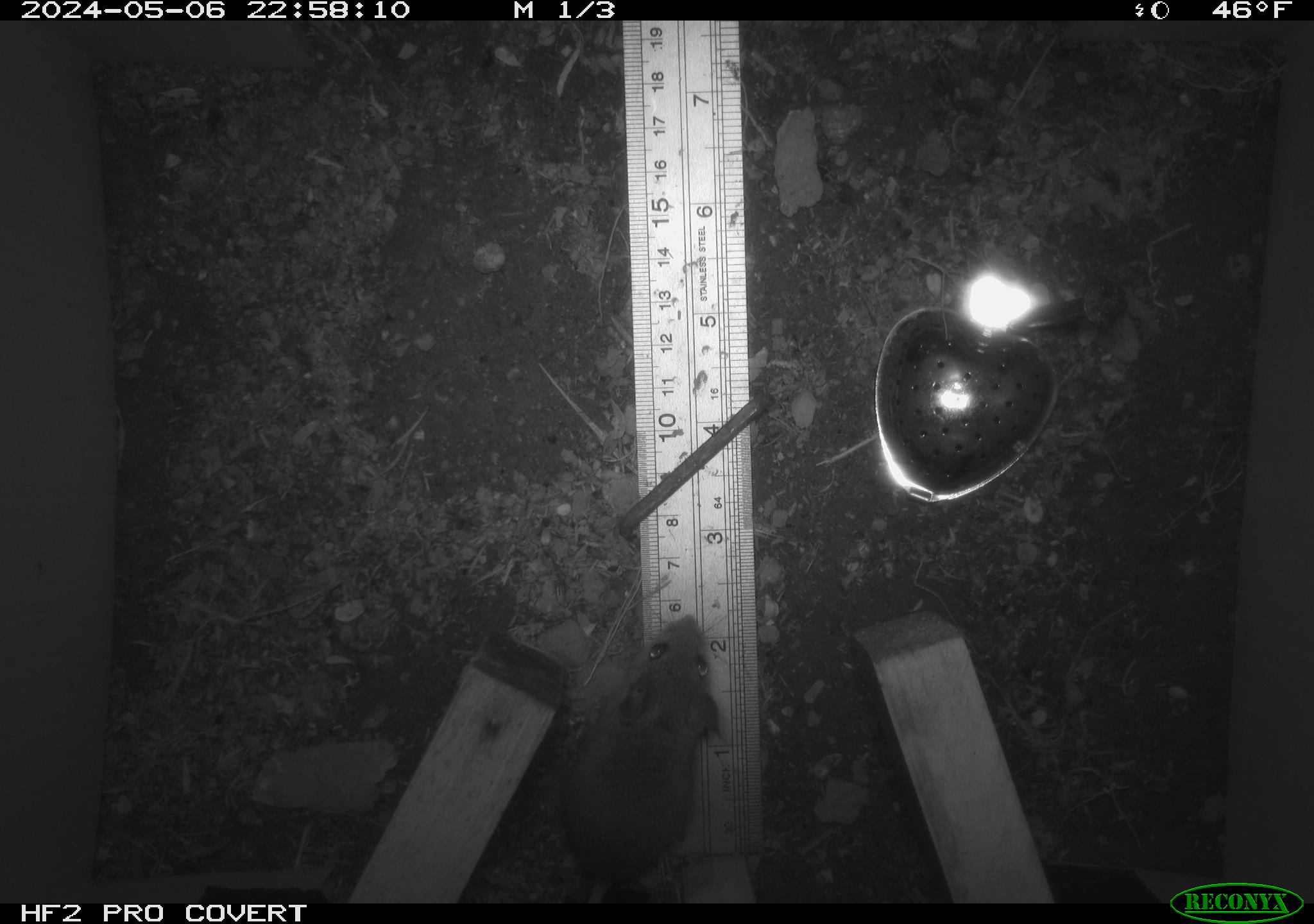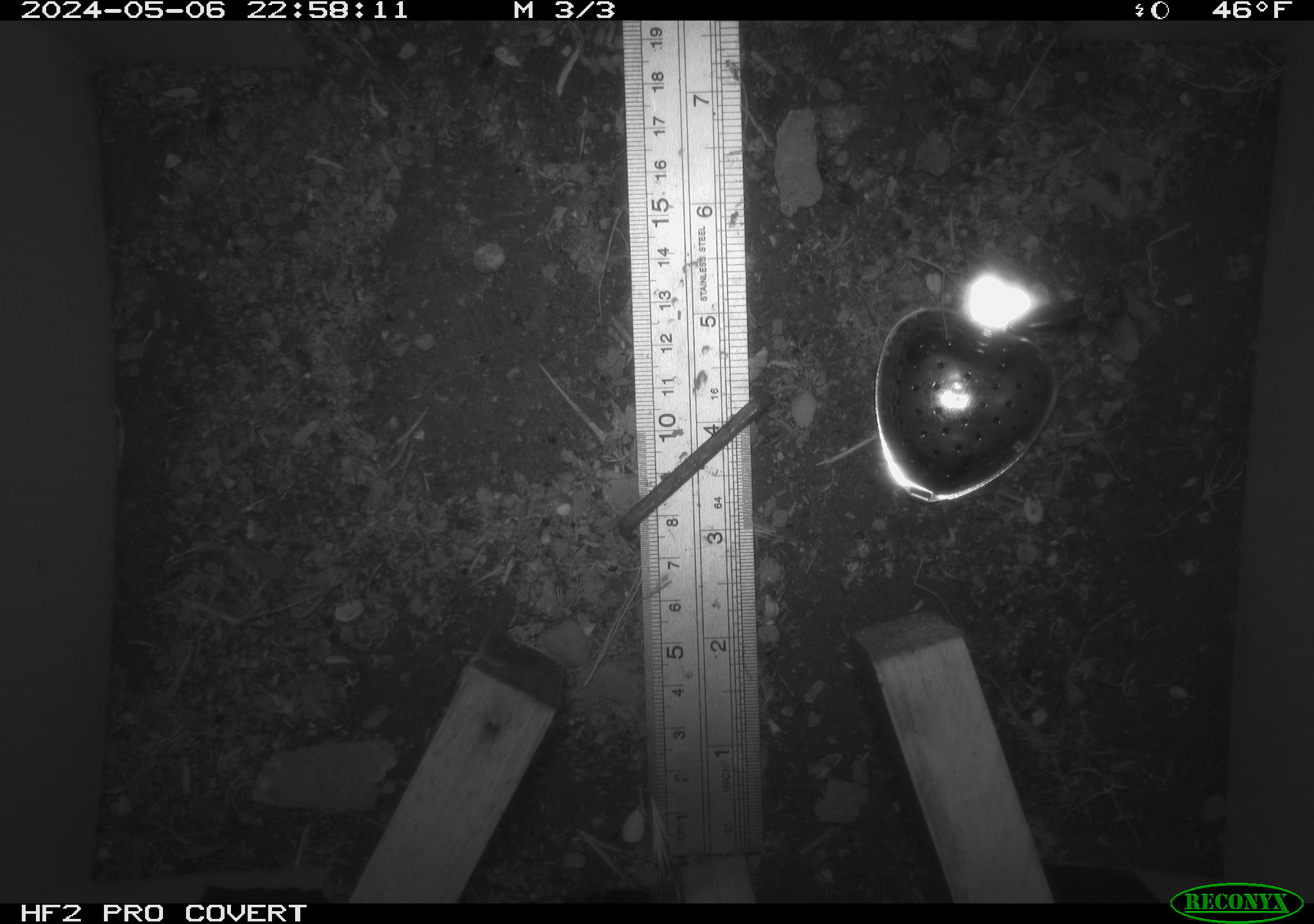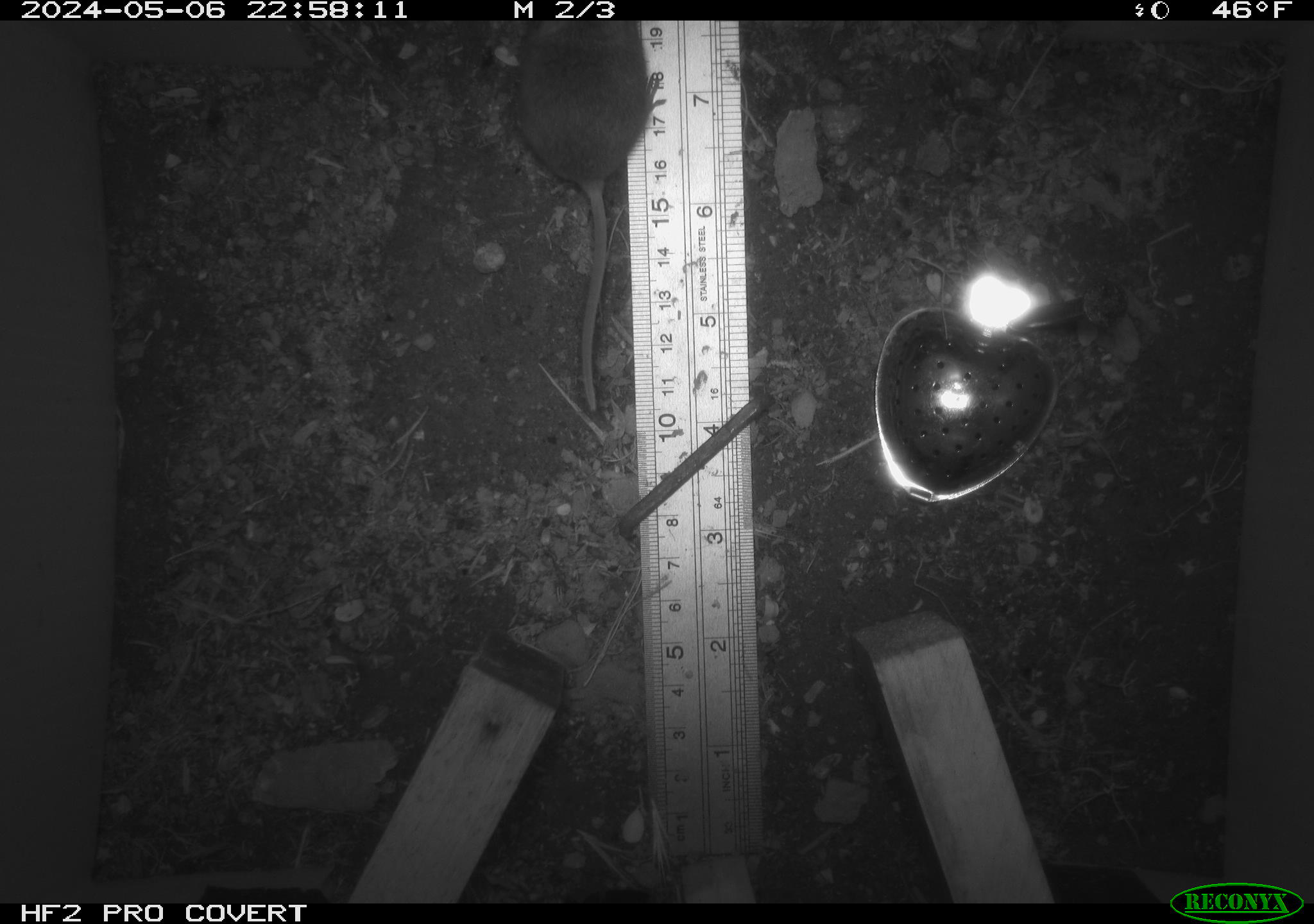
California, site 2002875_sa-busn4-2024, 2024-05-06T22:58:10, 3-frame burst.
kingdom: Animalia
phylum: Chordata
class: Mammalia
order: Rodentia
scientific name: Rodentia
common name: rodent